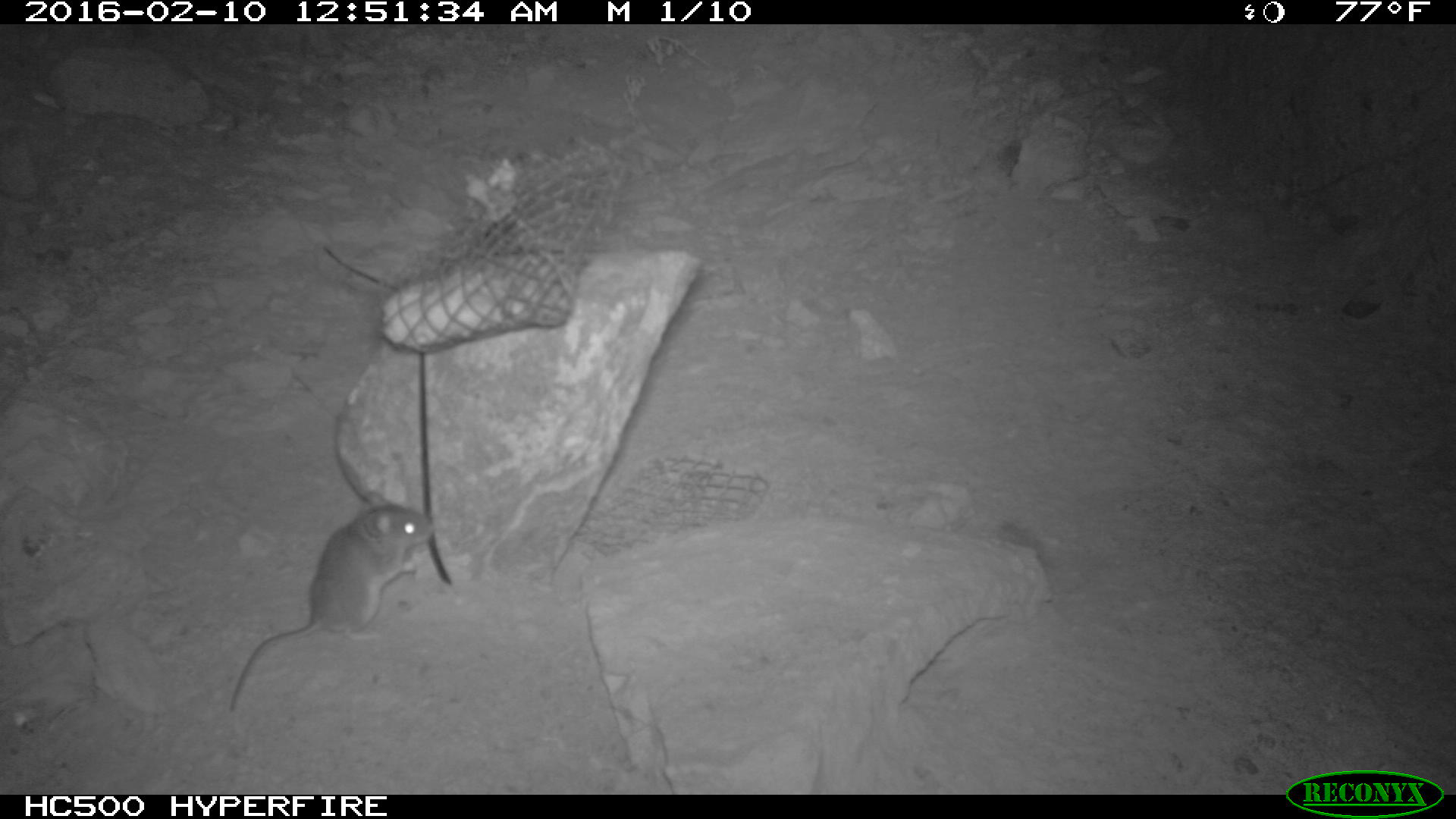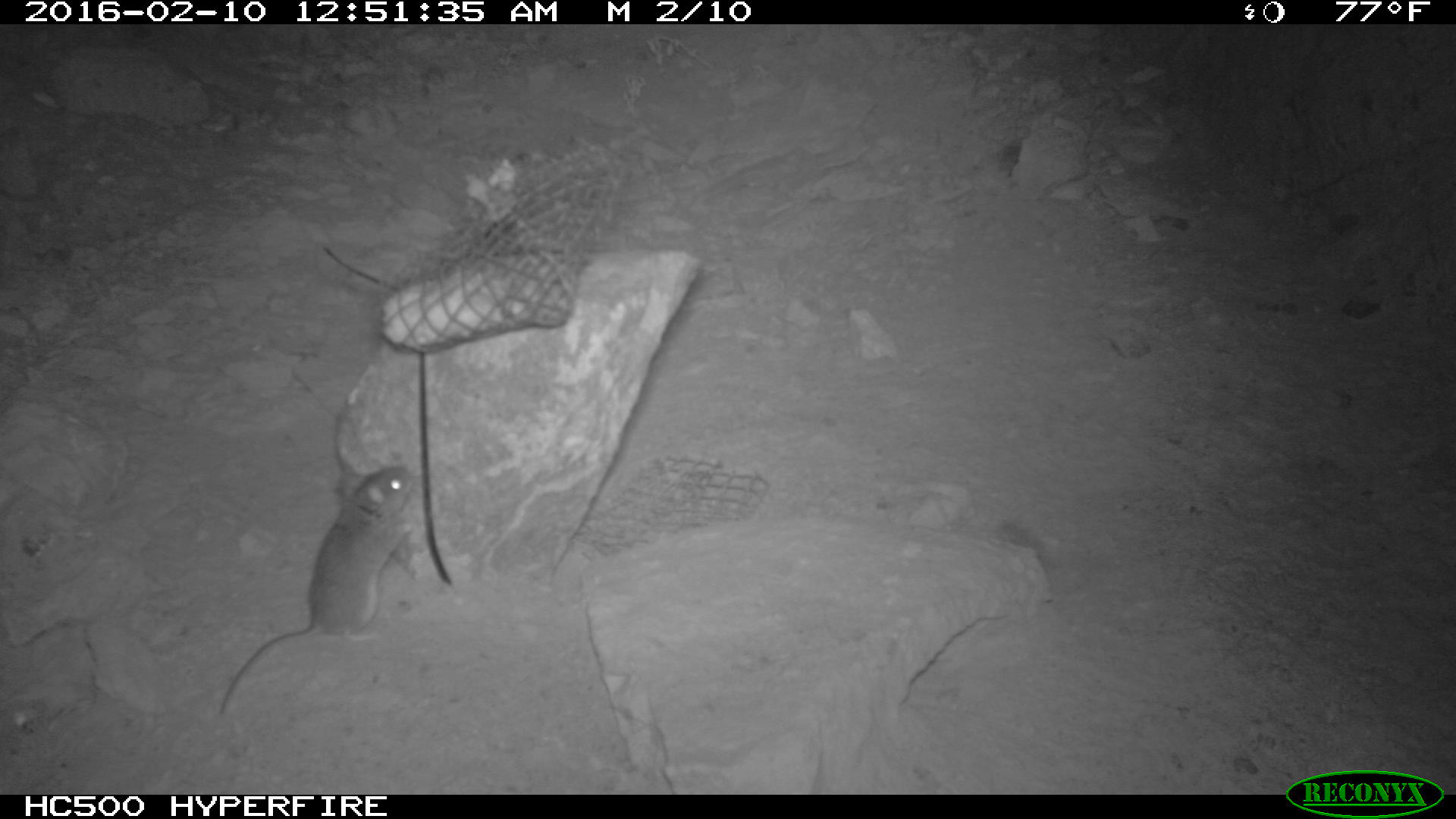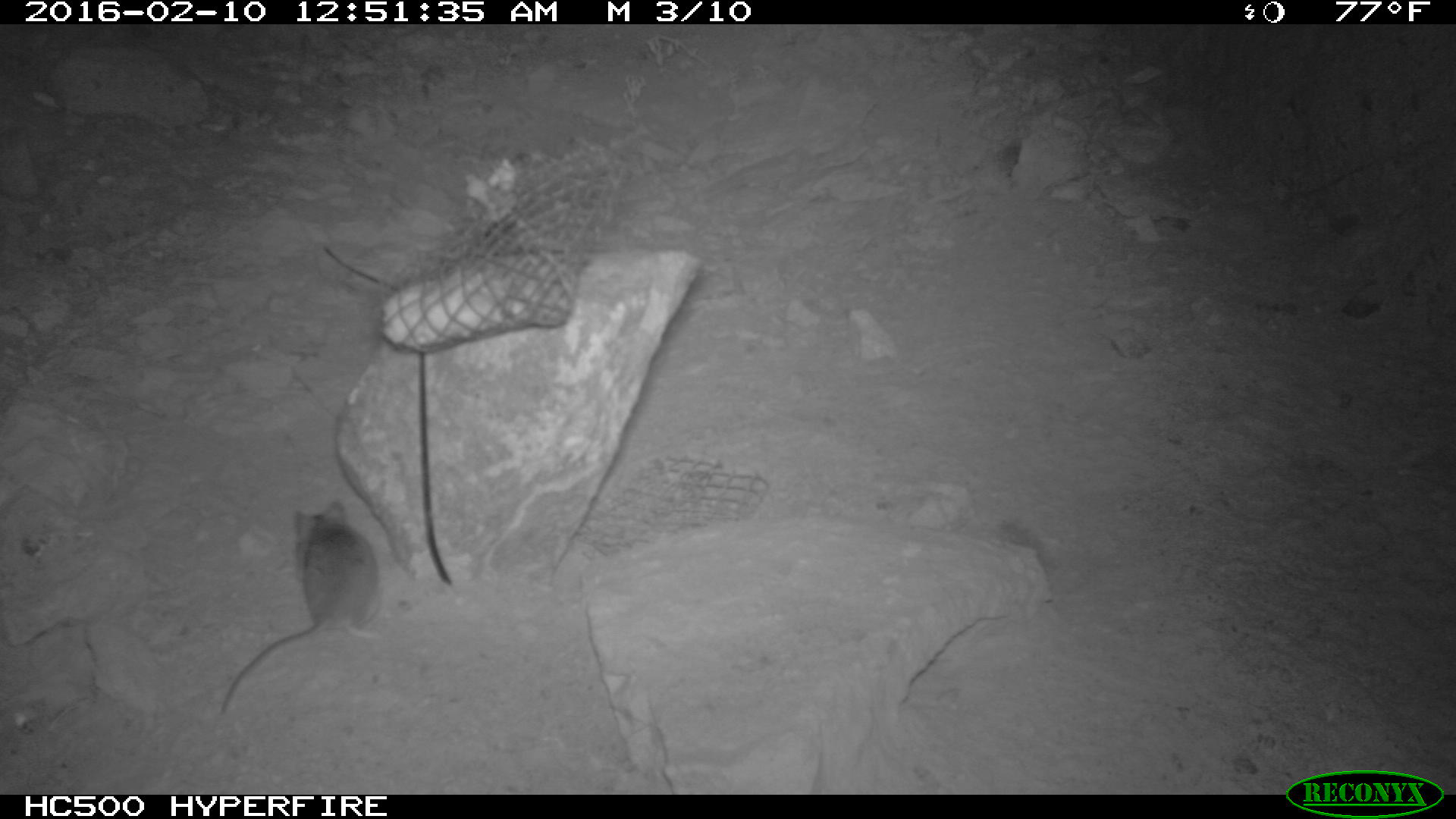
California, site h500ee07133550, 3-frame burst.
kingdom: Animalia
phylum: Chordata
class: Mammalia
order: Rodentia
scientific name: Rodentia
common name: rodent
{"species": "rodent (Rodentia)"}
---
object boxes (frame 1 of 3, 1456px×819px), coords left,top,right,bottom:
rodent: 222,501,440,708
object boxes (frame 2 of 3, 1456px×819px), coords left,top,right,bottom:
rodent: 219,466,414,715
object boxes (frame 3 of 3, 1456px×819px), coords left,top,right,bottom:
rodent: 219,497,381,718